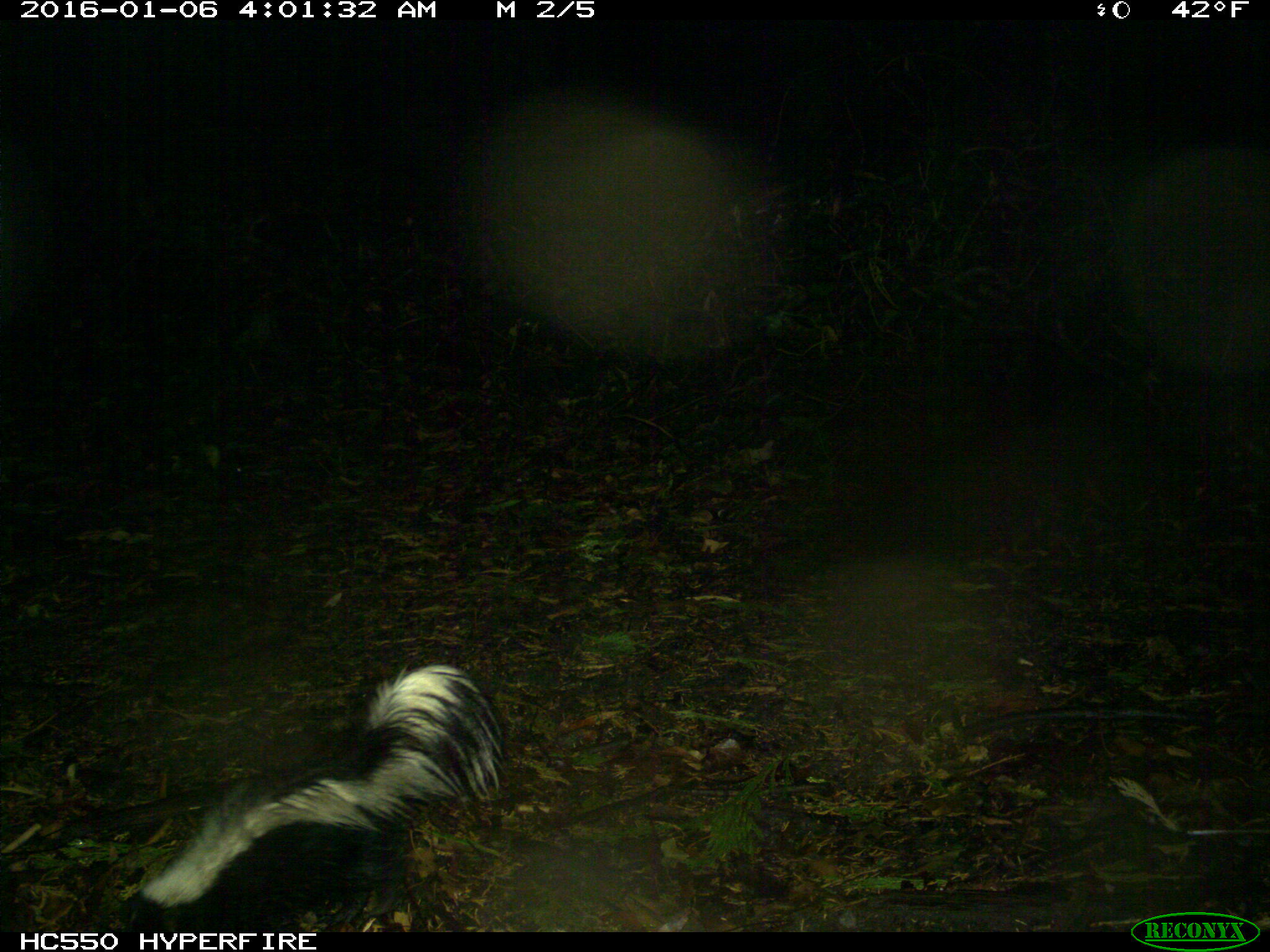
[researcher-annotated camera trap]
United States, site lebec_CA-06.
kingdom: Animalia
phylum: Chordata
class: Mammalia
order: Carnivora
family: Mephitidae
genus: Mephitis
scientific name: Mephitis mephitis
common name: striped skunk